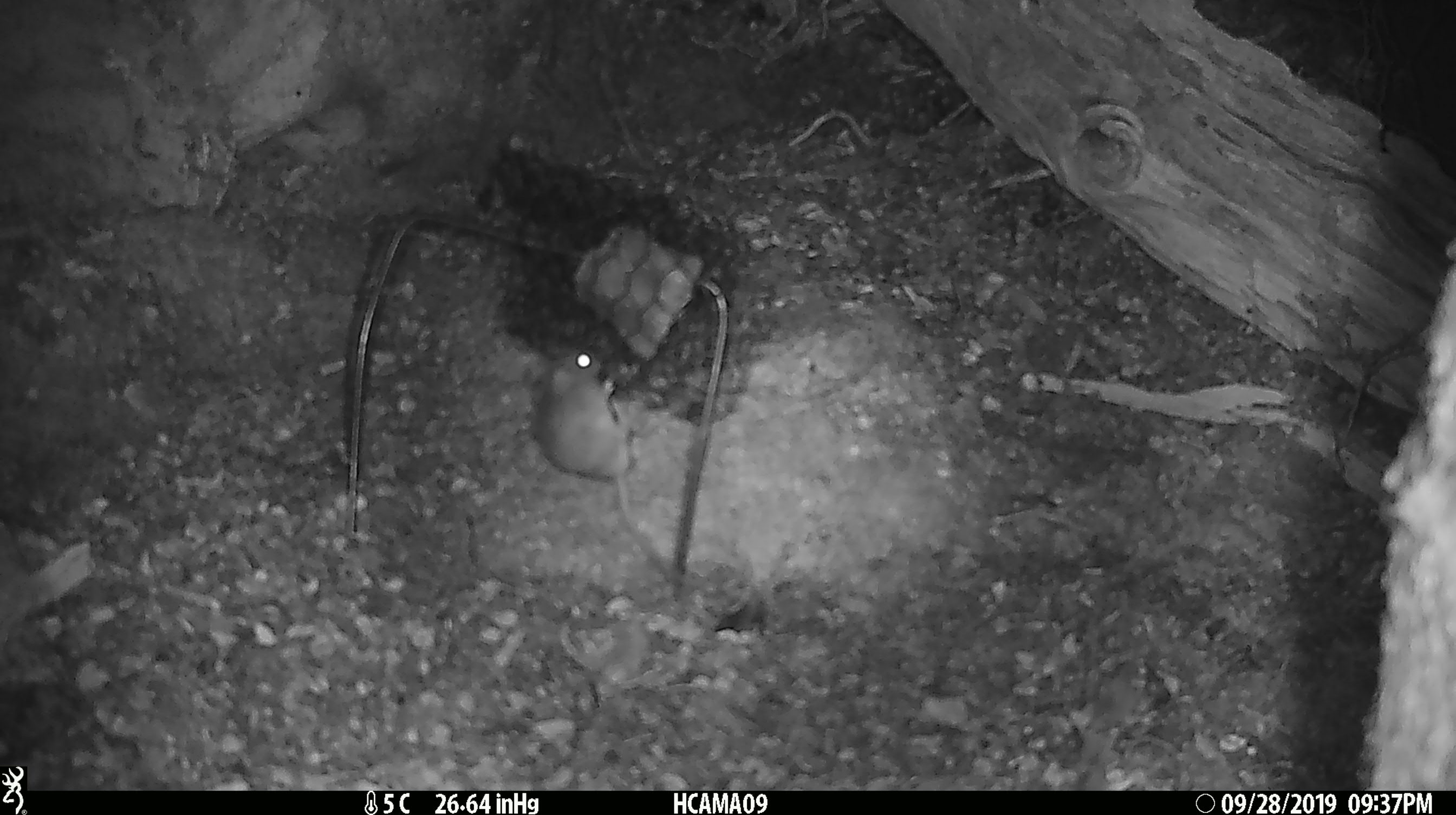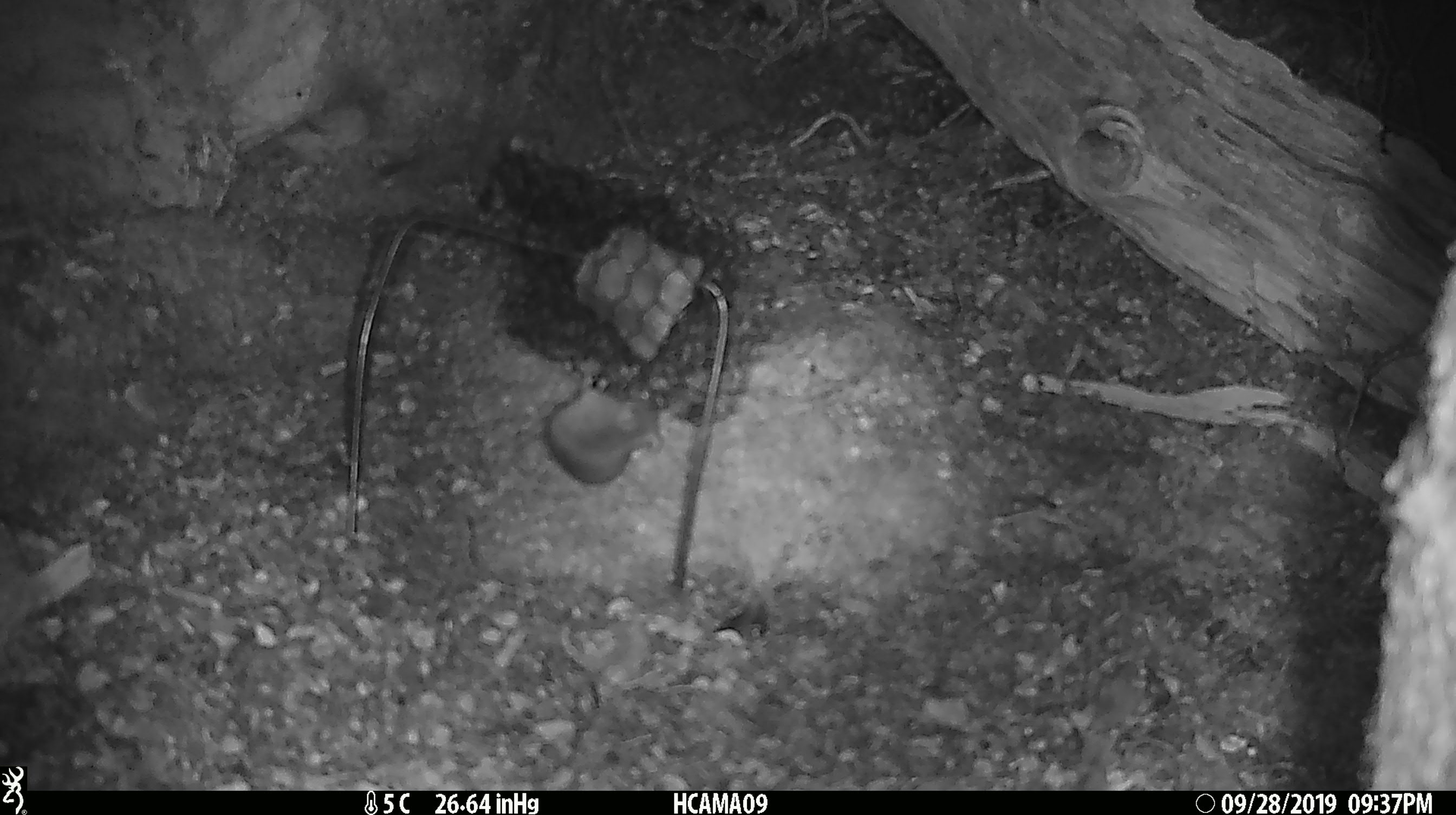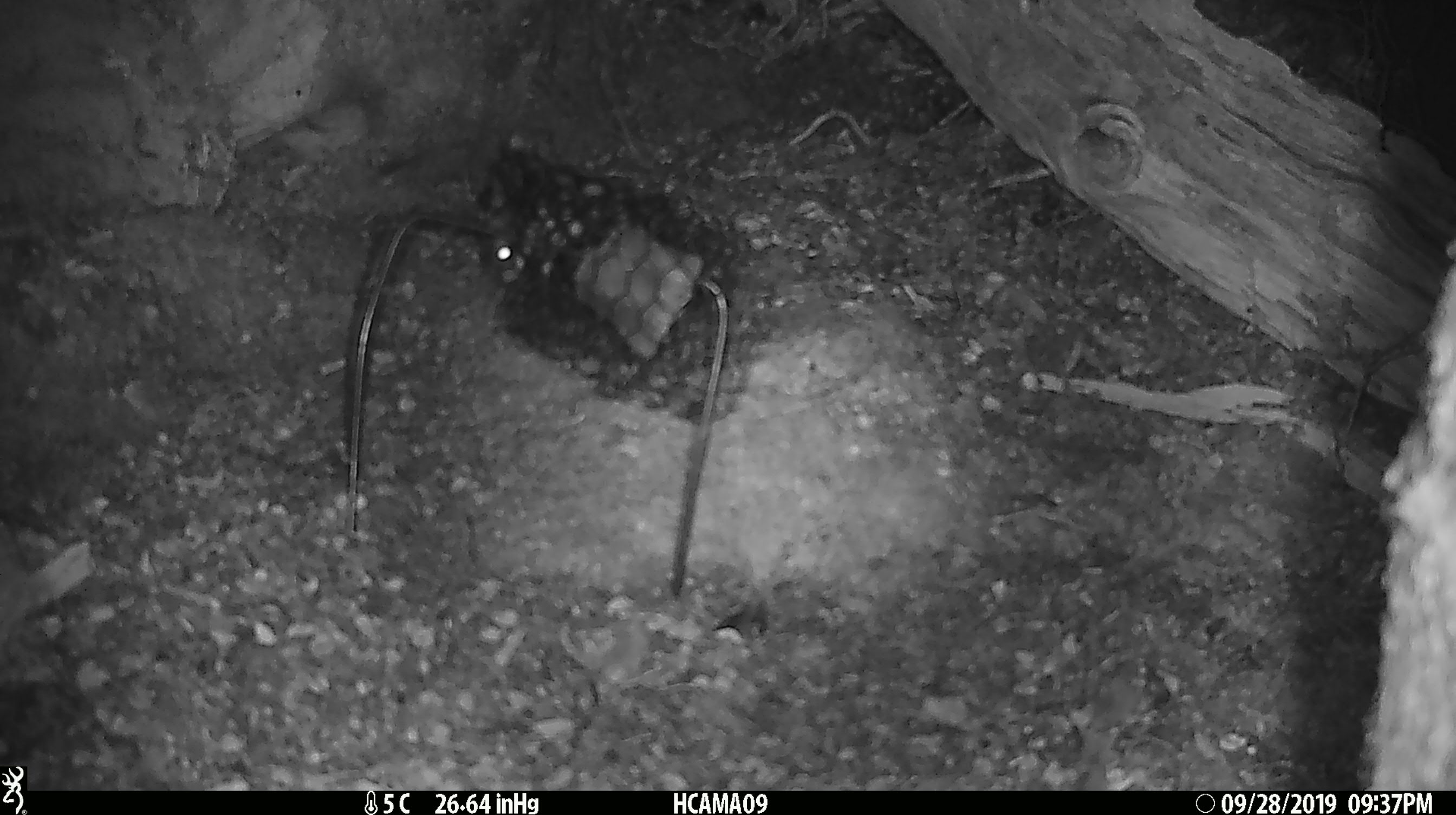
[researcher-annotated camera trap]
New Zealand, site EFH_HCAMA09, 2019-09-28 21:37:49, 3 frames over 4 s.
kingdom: Animalia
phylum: Chordata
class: Mammalia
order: Rodentia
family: Muridae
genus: Mus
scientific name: Mus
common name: mouse